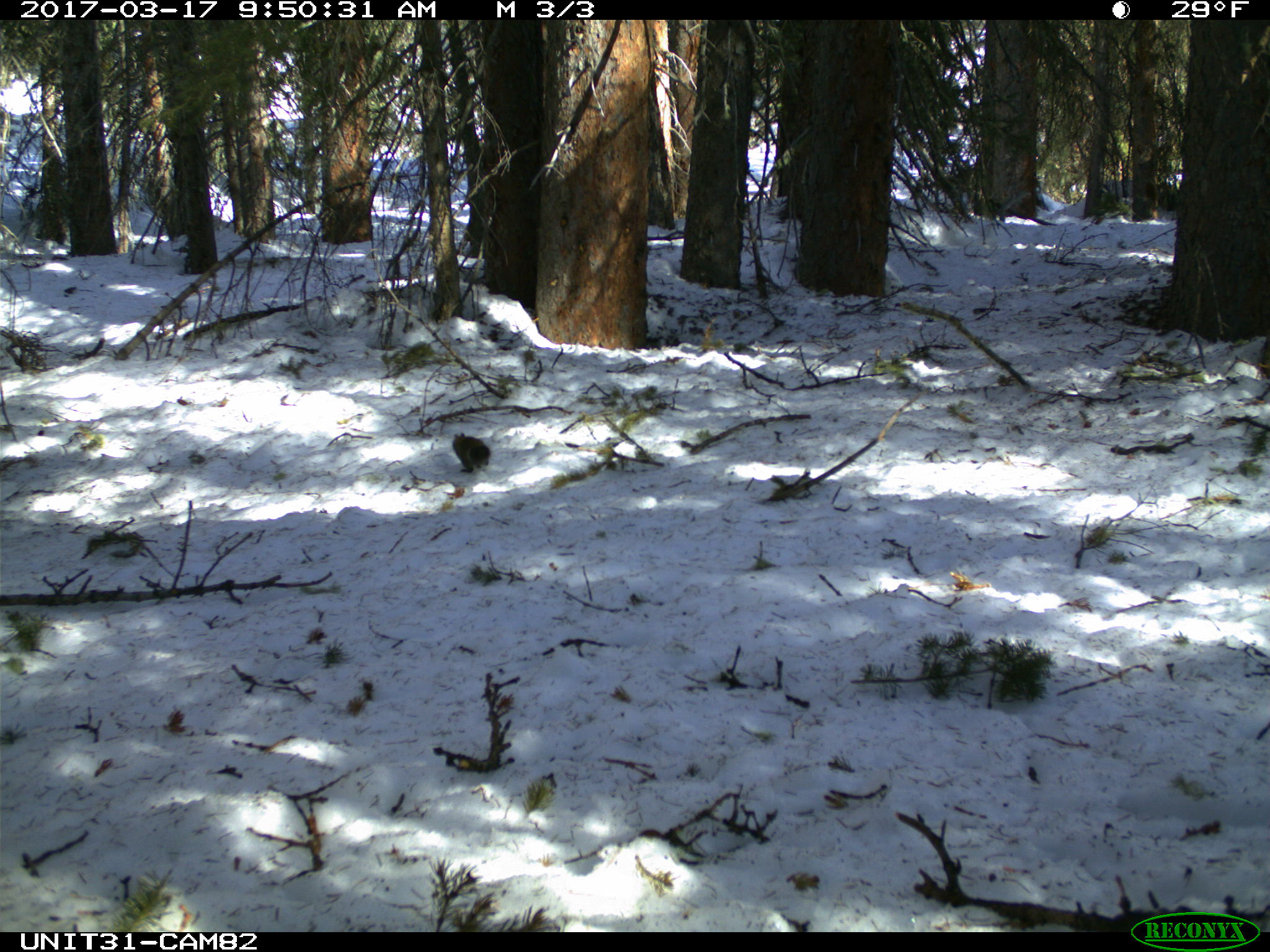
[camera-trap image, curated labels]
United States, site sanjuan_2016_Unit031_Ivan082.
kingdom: Animalia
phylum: Chordata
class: Mammalia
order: Rodentia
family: Sciuridae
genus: Tamiasciurus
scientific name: Tamiasciurus hudsonicus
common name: american red squirrel